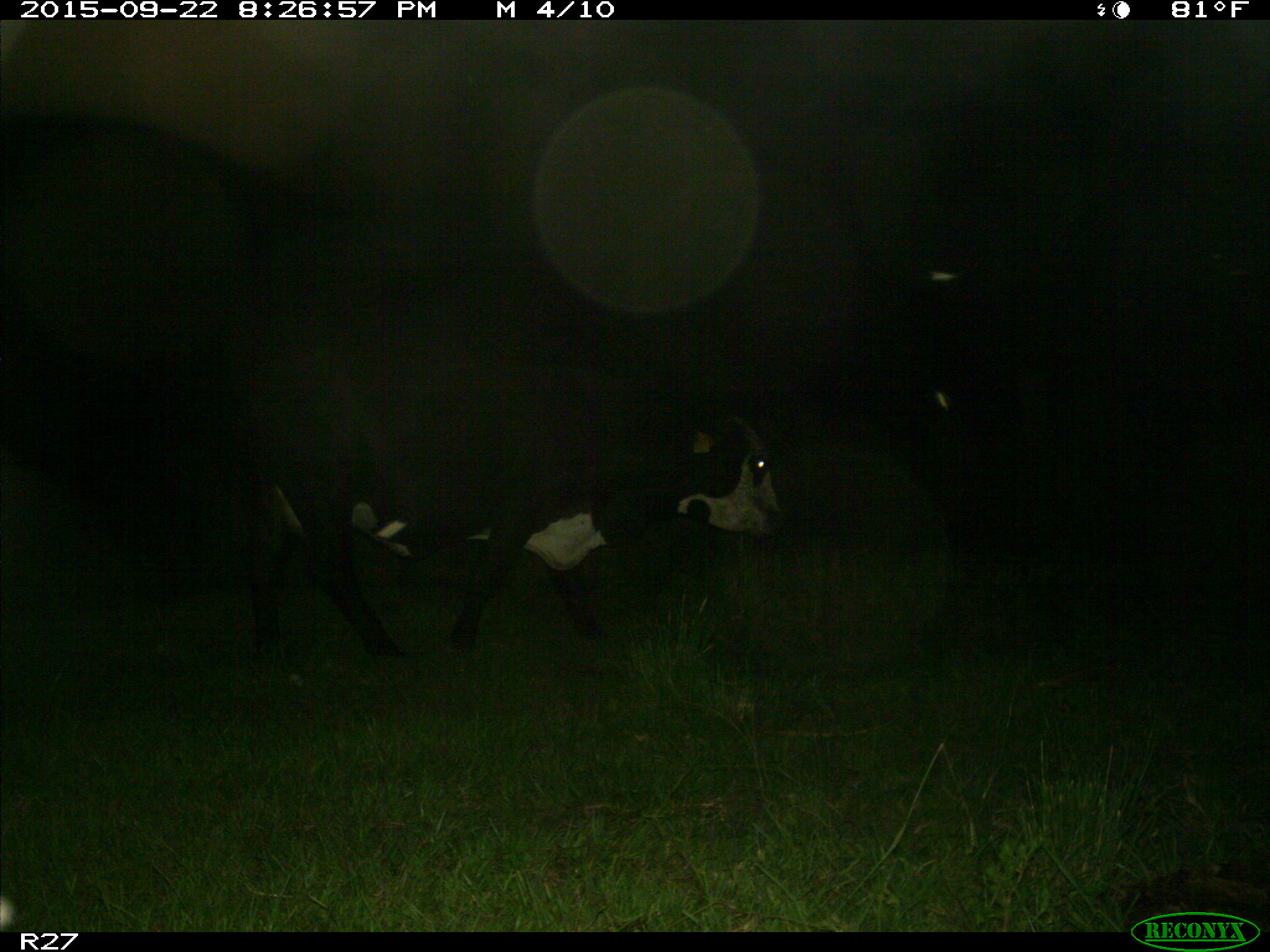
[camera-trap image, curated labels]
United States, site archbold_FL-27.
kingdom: Animalia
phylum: Chordata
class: Mammalia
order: Artiodactyla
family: Bovidae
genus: Bos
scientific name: Bos taurus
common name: domestic cow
Bos taurus (domestic cow).